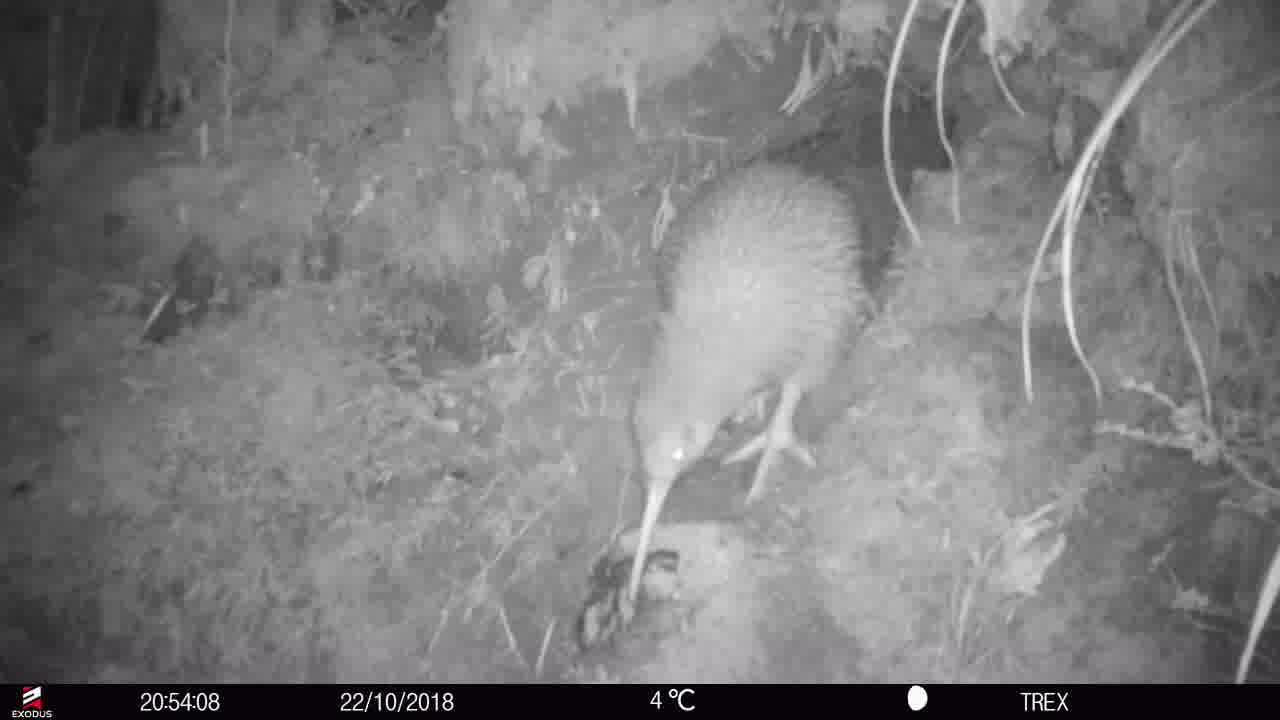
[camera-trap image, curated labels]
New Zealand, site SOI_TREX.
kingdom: Animalia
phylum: Chordata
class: Aves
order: Apterygiformes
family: Apterygidae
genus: Apteryx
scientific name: Apteryx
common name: kiwi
Kiwi (Apteryx).